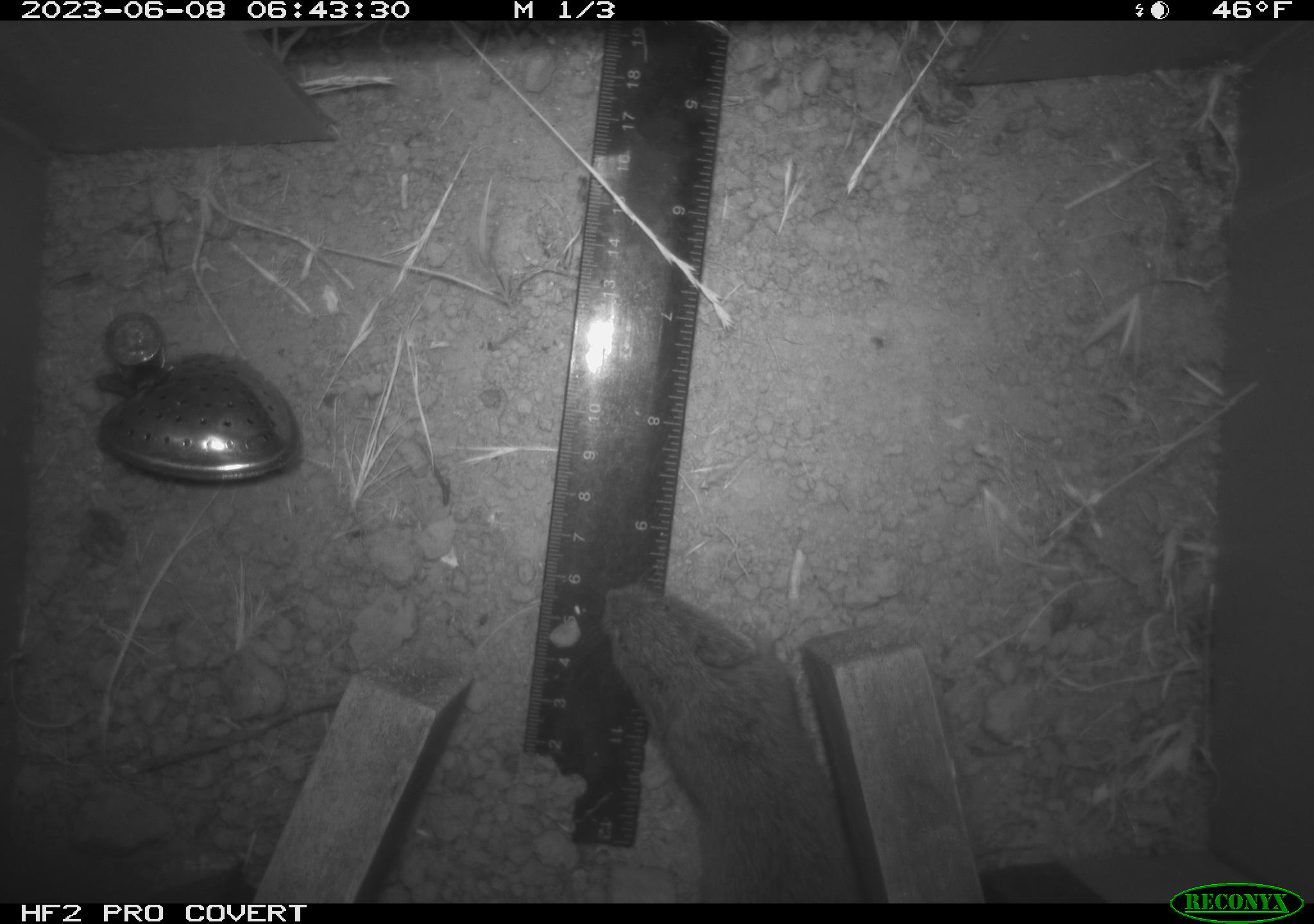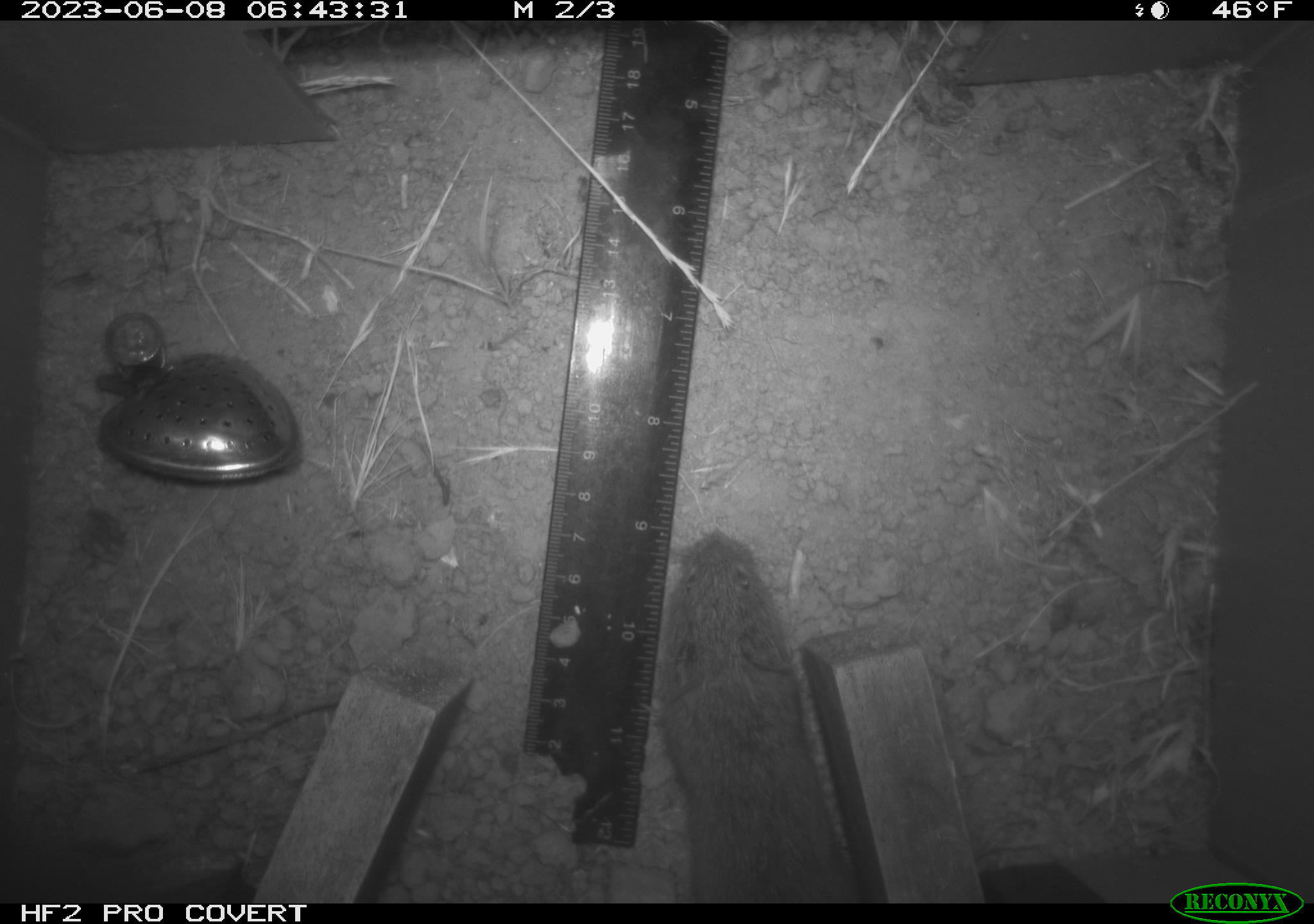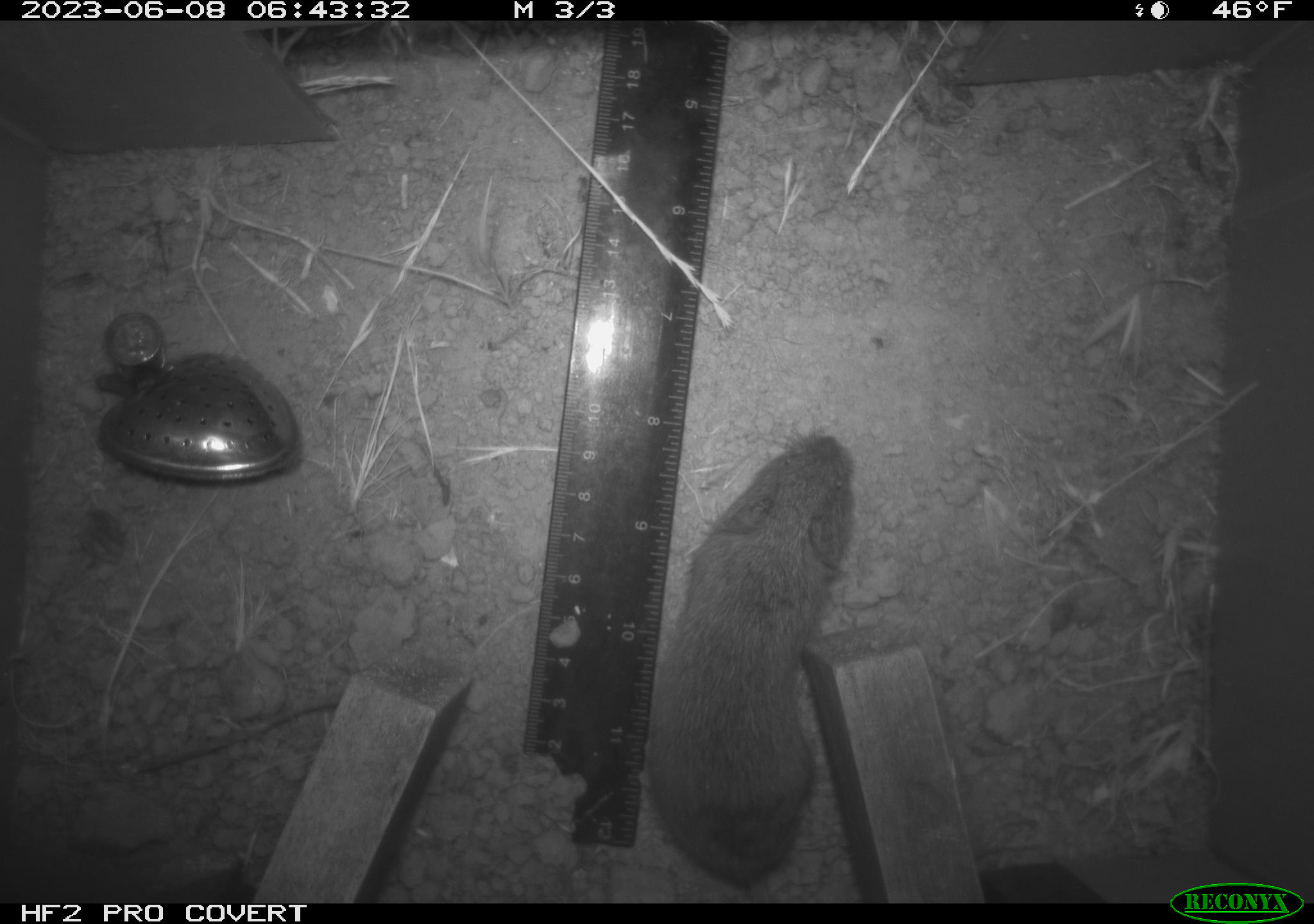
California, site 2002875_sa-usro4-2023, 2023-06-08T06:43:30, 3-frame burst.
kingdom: Animalia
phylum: Chordata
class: Mammalia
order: Rodentia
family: Cricetidae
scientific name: Arvicolinae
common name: voles, lemmings, and muskrats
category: arvicolinae subfamily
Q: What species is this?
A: Arvicolinae subfamily (voles, lemmings, and muskrats) (Arvicolinae).